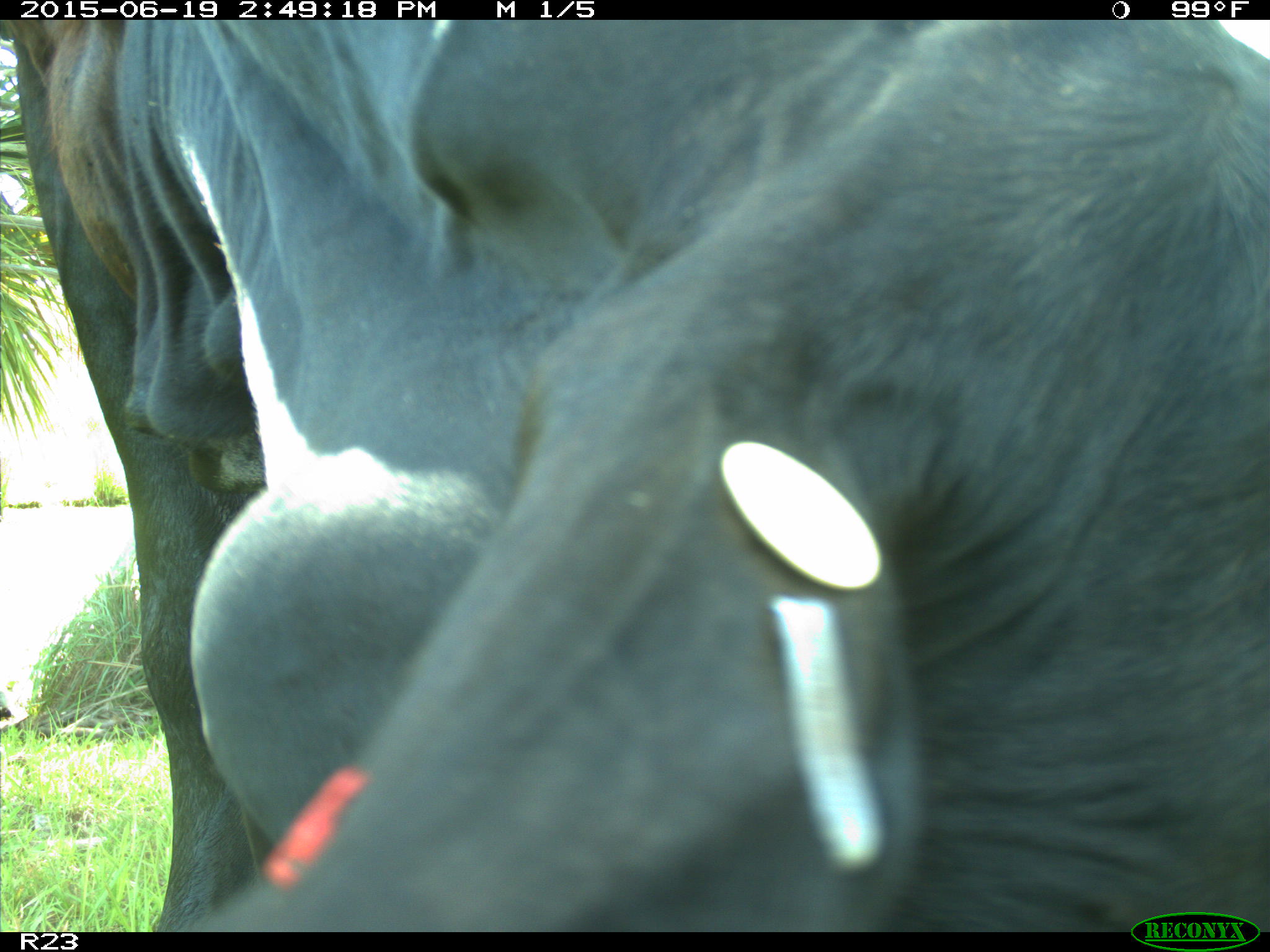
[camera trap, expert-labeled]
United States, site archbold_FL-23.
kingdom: Animalia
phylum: Chordata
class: Mammalia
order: Artiodactyla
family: Bovidae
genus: Bos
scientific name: Bos taurus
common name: domestic cow